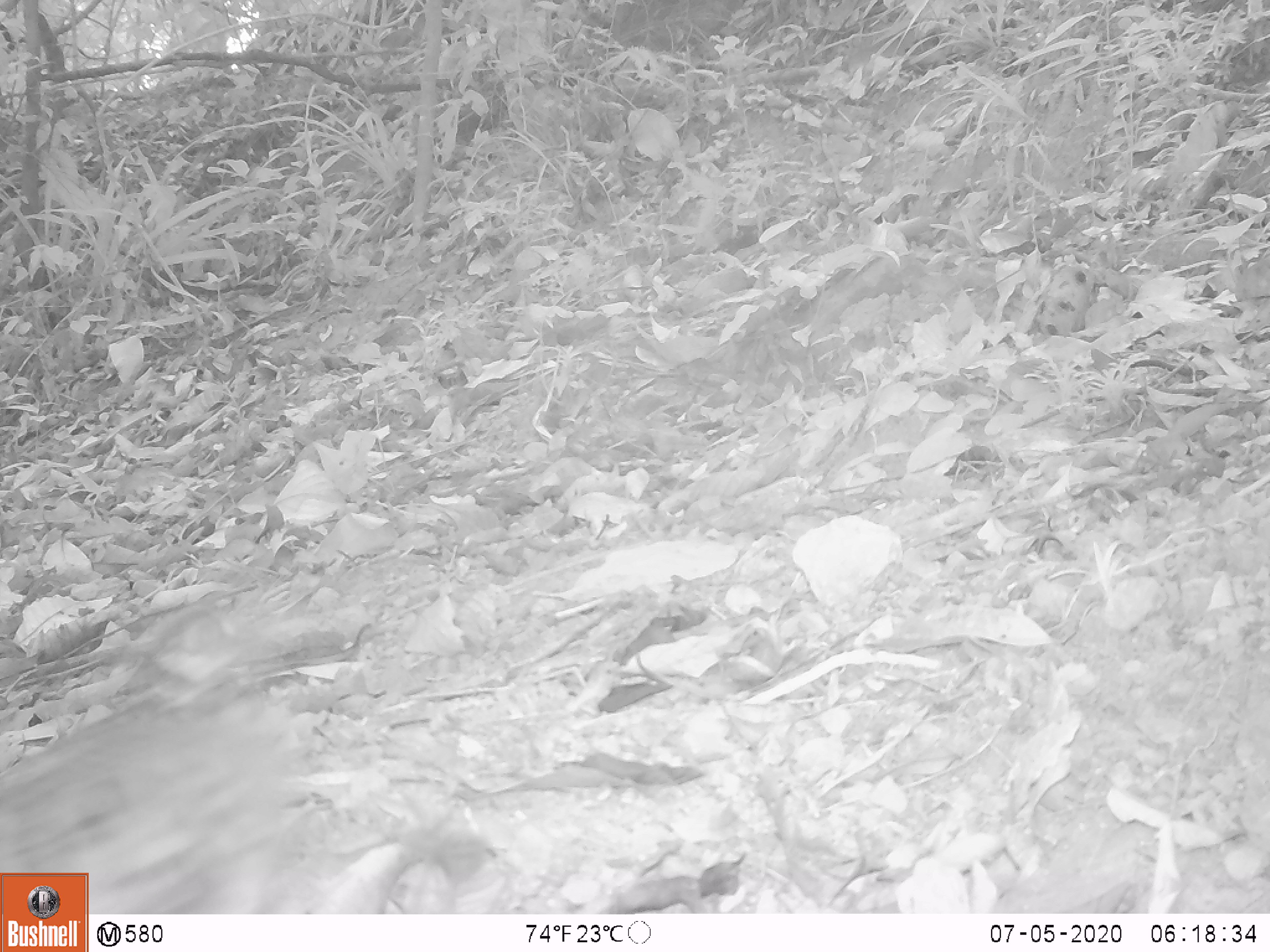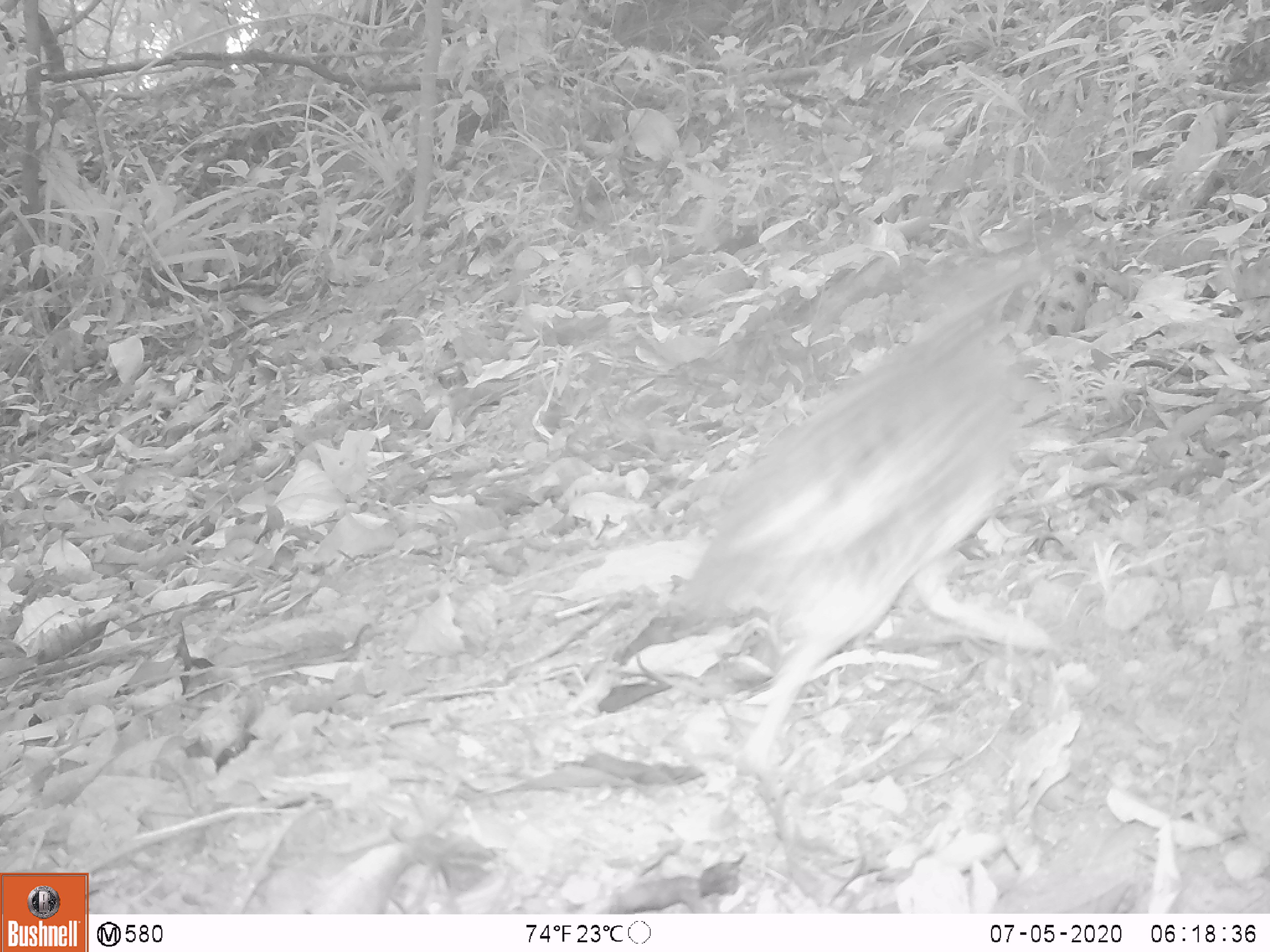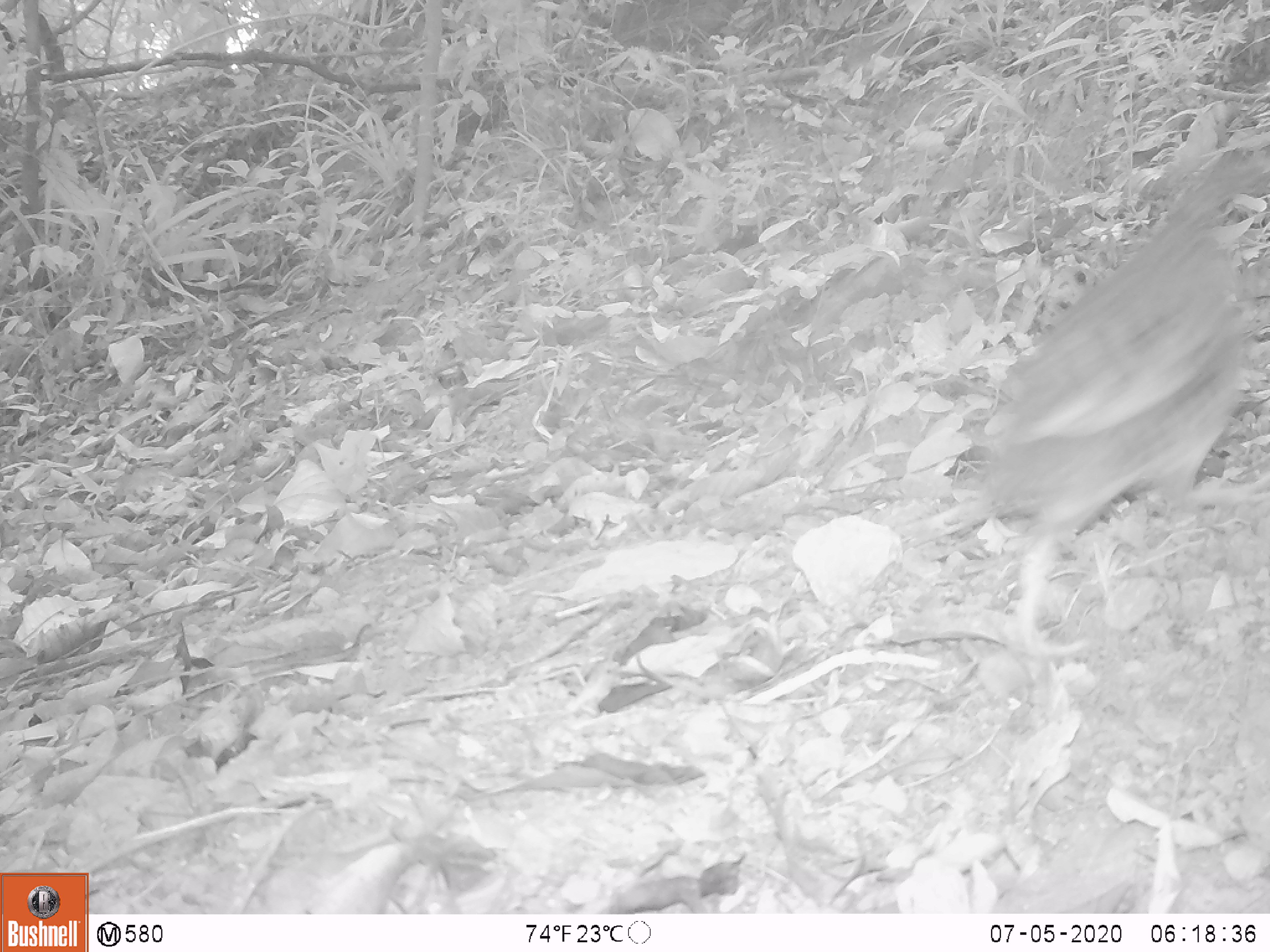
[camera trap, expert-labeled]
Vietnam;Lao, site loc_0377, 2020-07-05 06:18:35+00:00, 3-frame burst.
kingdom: Animalia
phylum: Chordata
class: Aves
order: Galliformes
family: Phasianidae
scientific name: Phasianidae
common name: partridge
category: unidentified partridge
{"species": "unidentified partridge (partridge) (Phasianidae)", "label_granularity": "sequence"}